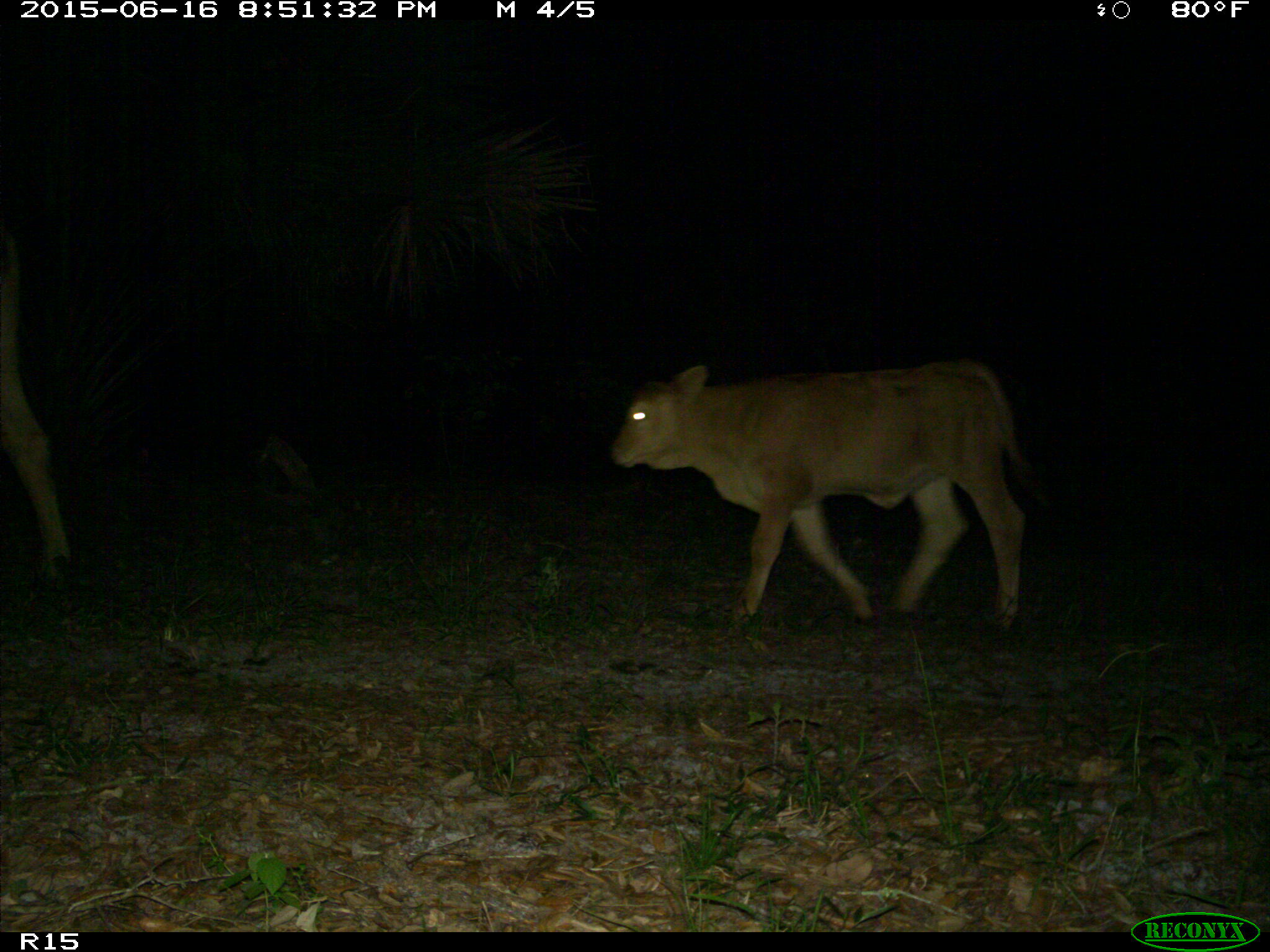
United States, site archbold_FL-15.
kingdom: Animalia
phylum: Chordata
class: Mammalia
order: Artiodactyla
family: Bovidae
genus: Bos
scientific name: Bos taurus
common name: domestic cow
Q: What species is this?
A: Bos taurus (domestic cow).